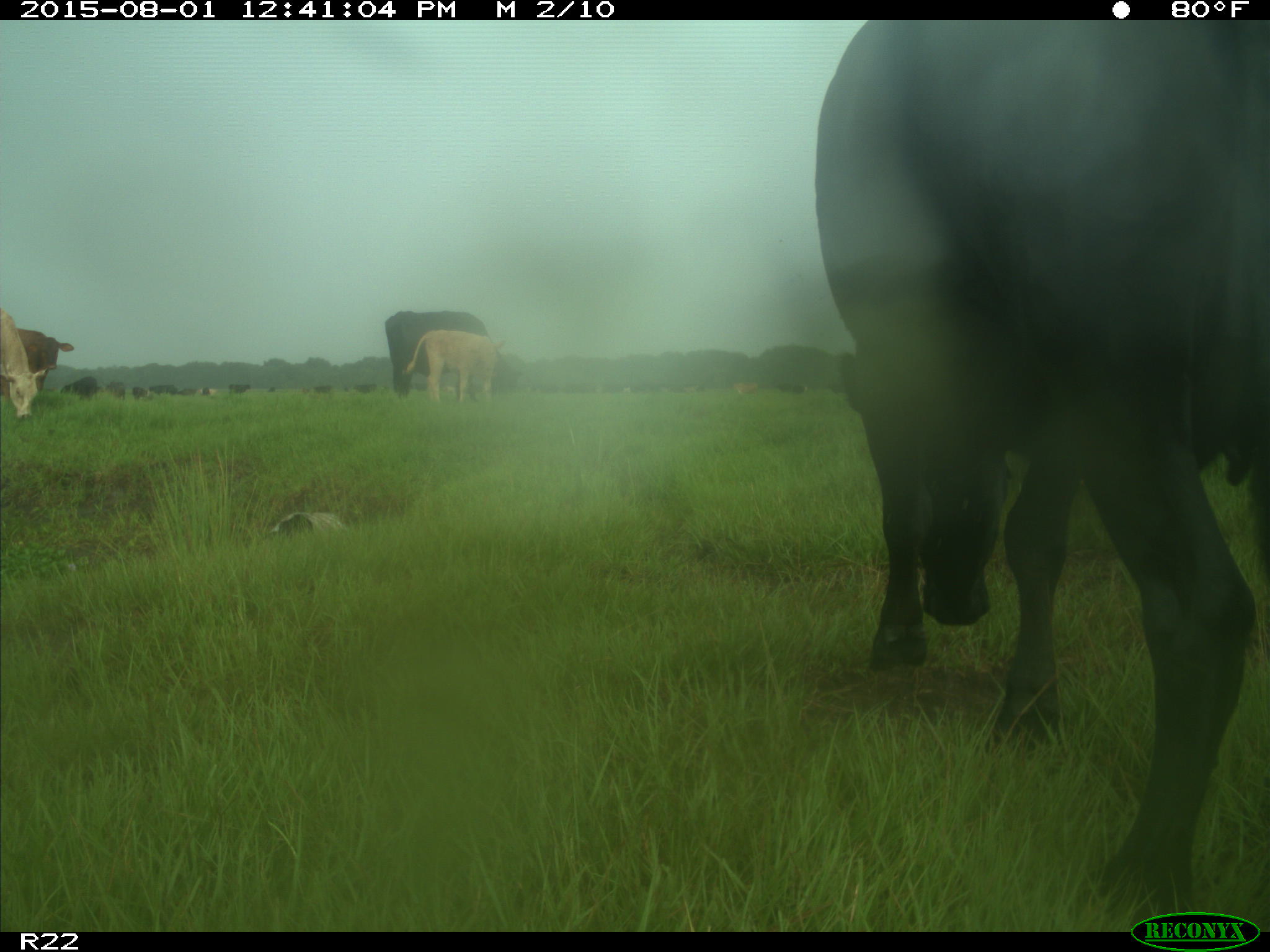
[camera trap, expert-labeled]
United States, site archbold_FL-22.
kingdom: Animalia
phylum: Chordata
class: Mammalia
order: Artiodactyla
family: Bovidae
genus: Bos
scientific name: Bos taurus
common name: domestic cow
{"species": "Bos taurus (domestic cow)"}